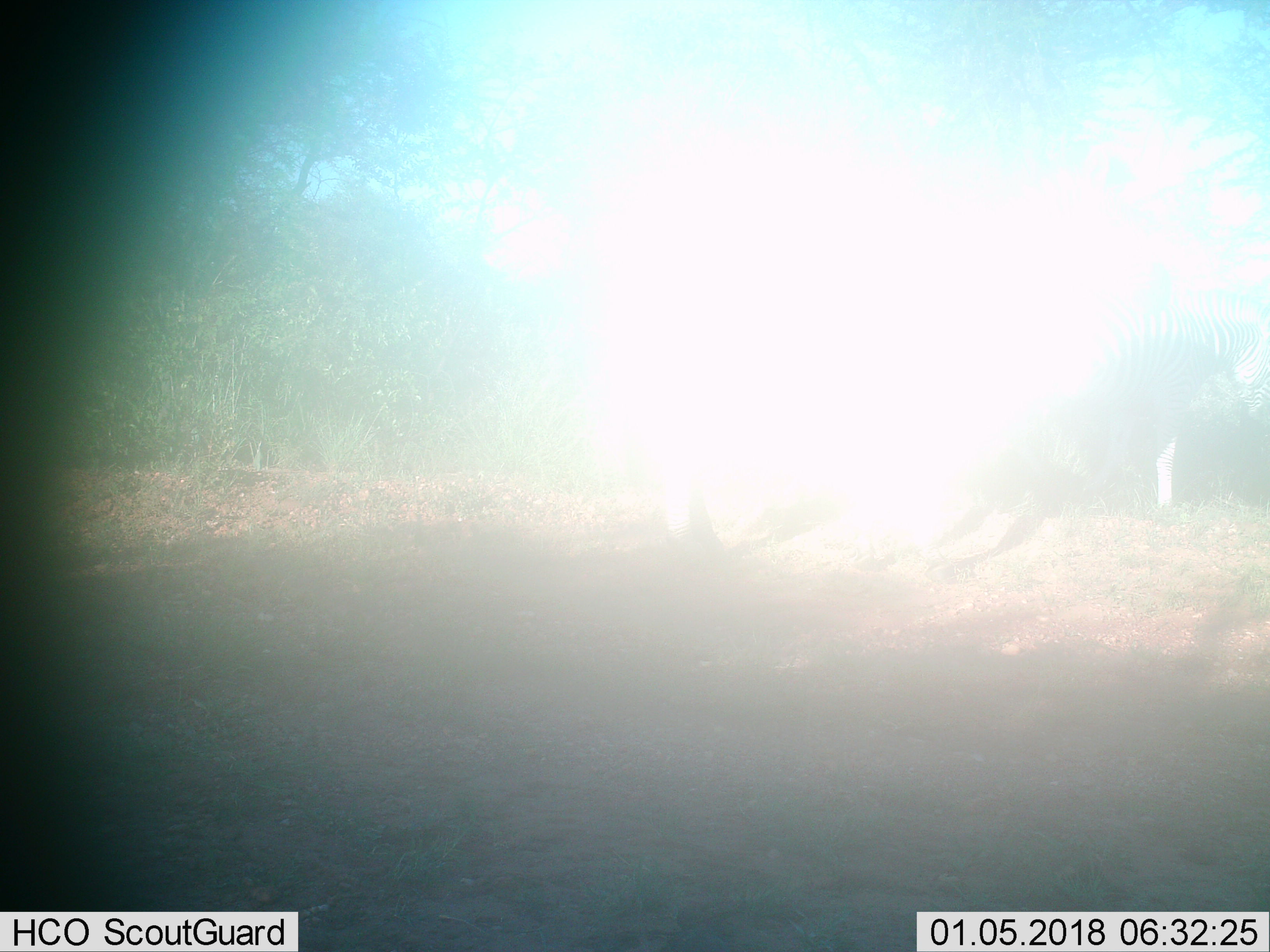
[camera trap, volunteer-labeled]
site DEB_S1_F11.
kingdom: Animalia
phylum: Chordata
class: Mammalia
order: Perissodactyla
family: Equidae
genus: Equus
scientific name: Equus quagga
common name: plains zebra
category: zebraplains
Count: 1.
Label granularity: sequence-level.